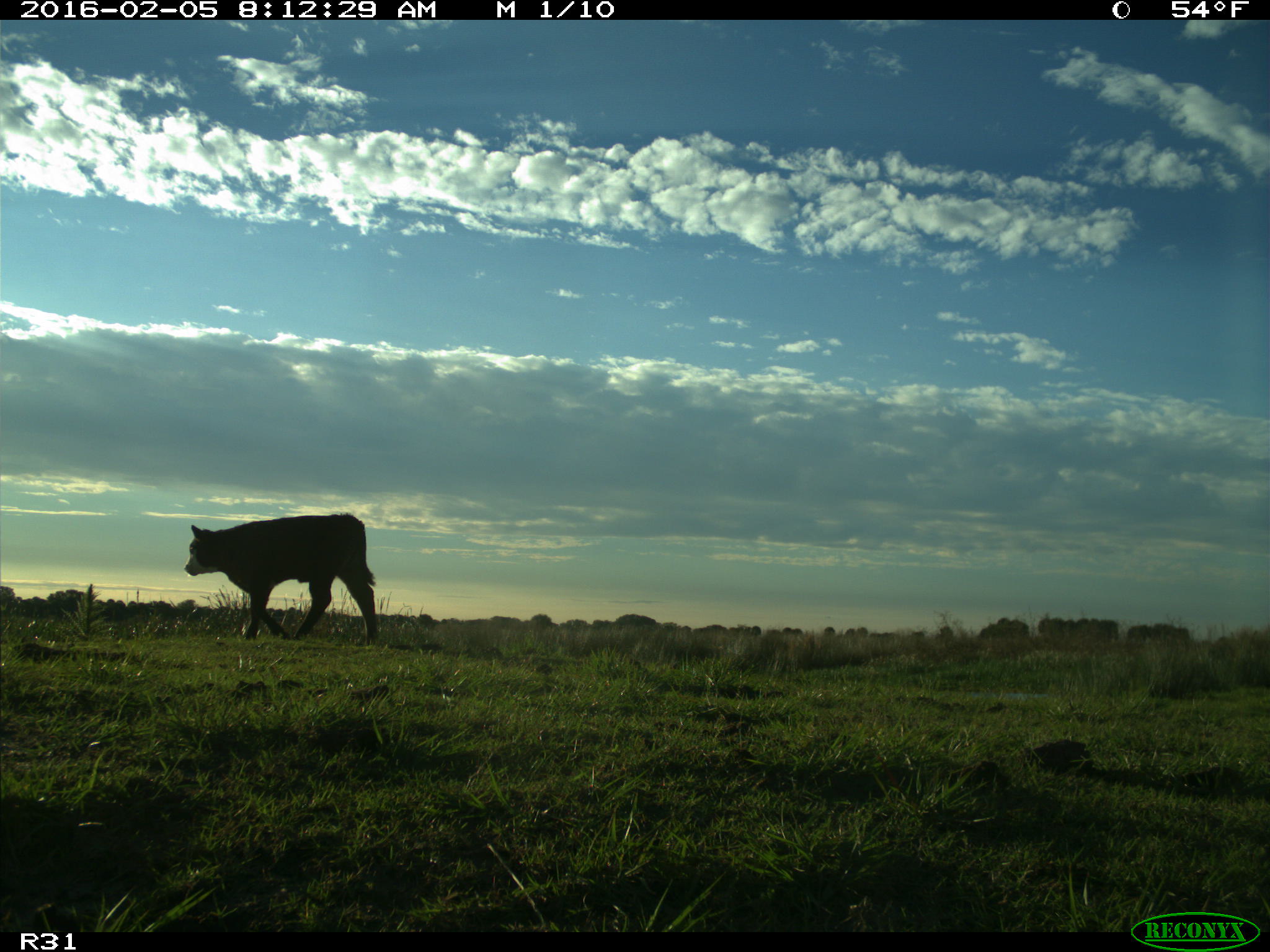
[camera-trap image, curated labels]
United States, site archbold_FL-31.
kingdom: Animalia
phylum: Chordata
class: Mammalia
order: Artiodactyla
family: Bovidae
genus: Bos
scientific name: Bos taurus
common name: domestic cow